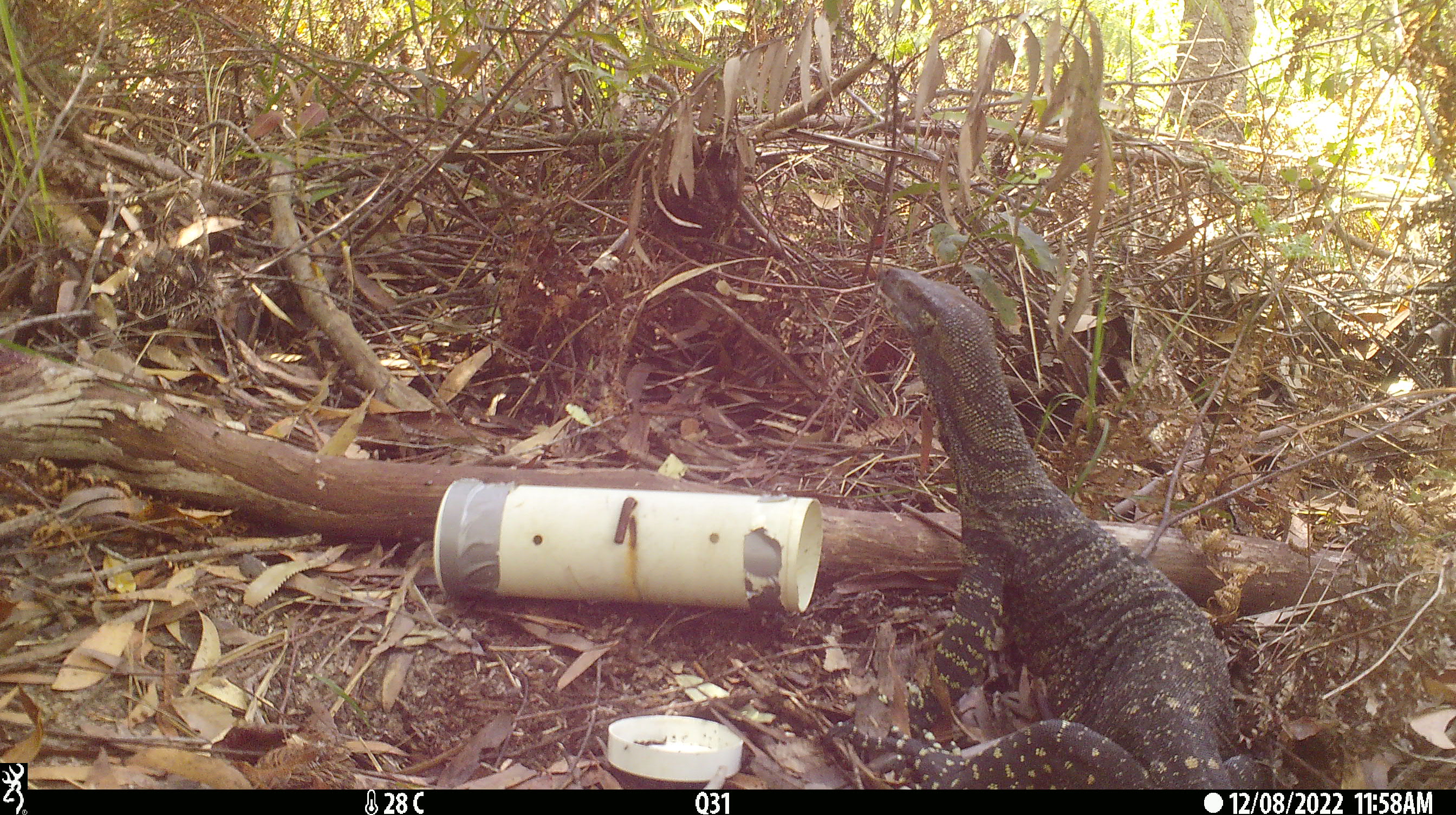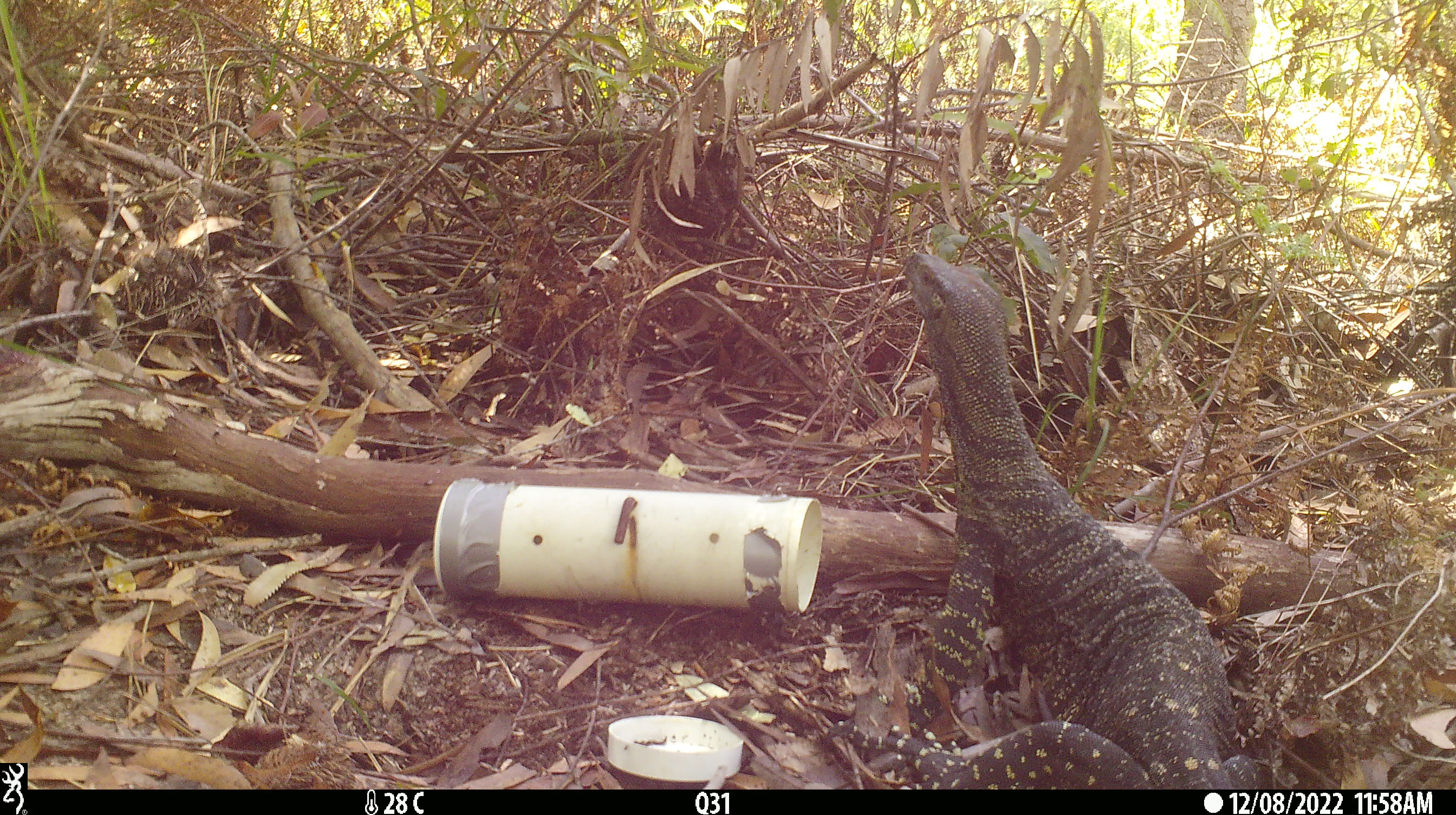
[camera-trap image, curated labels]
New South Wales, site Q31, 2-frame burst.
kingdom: Animalia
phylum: Chordata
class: Reptilia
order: Squamata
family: Varanidae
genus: Varanus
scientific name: Varanus varius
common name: lace monitor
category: goanna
Goanna (lace monitor) (Varanus varius).